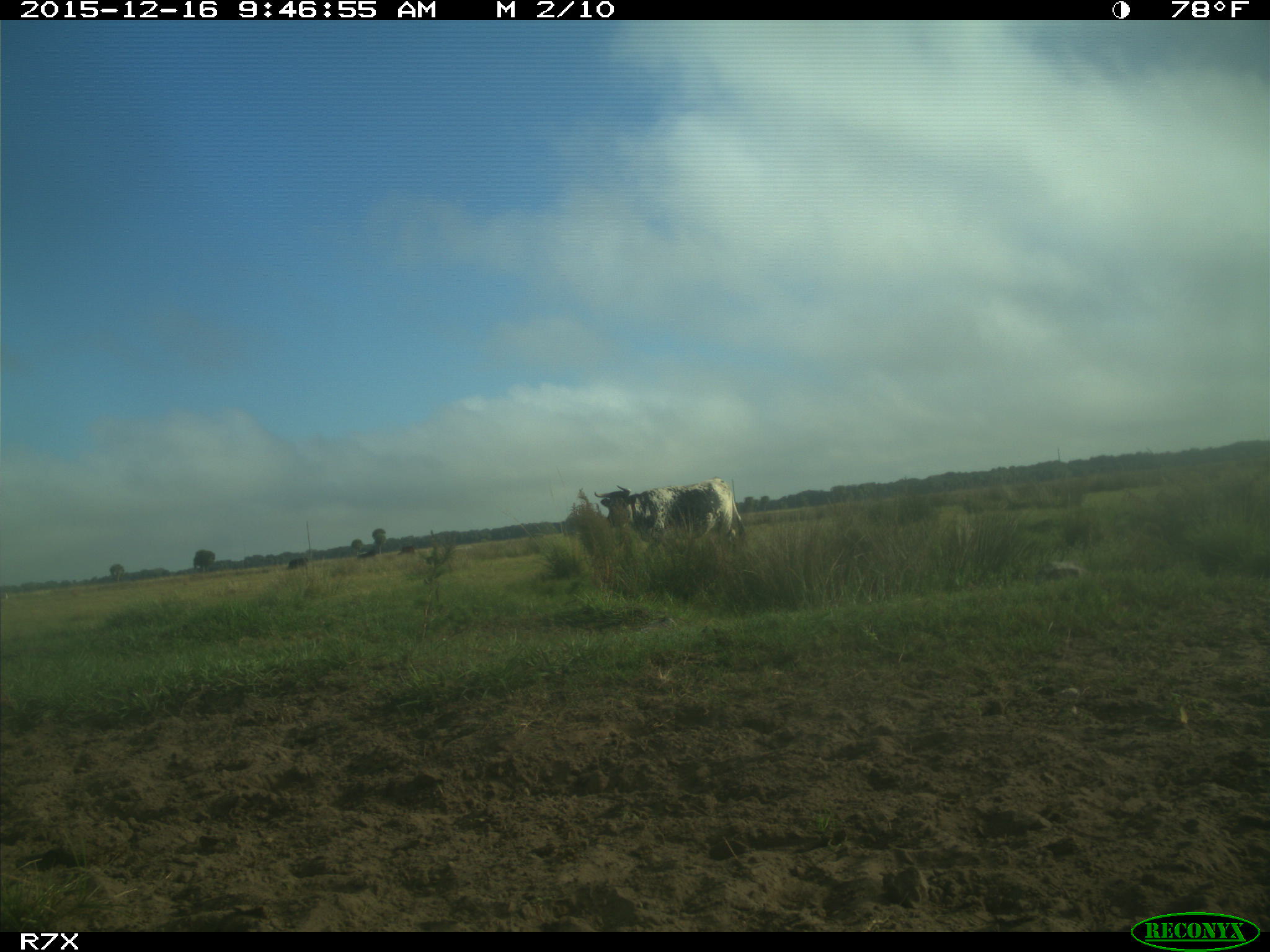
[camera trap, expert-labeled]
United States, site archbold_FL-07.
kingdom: Animalia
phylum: Chordata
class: Mammalia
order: Artiodactyla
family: Bovidae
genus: Bos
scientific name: Bos taurus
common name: domestic cow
Bos taurus (domestic cow).